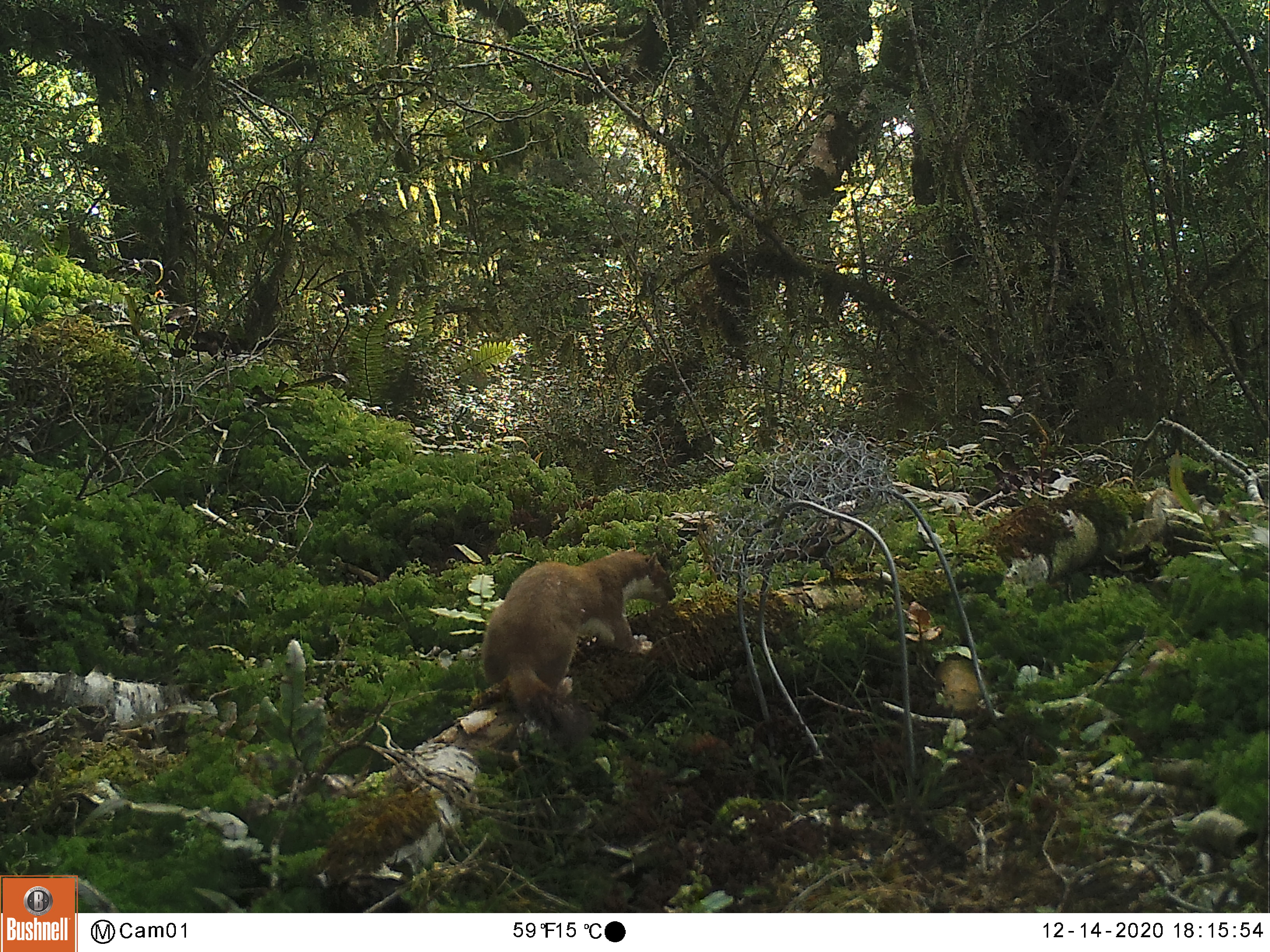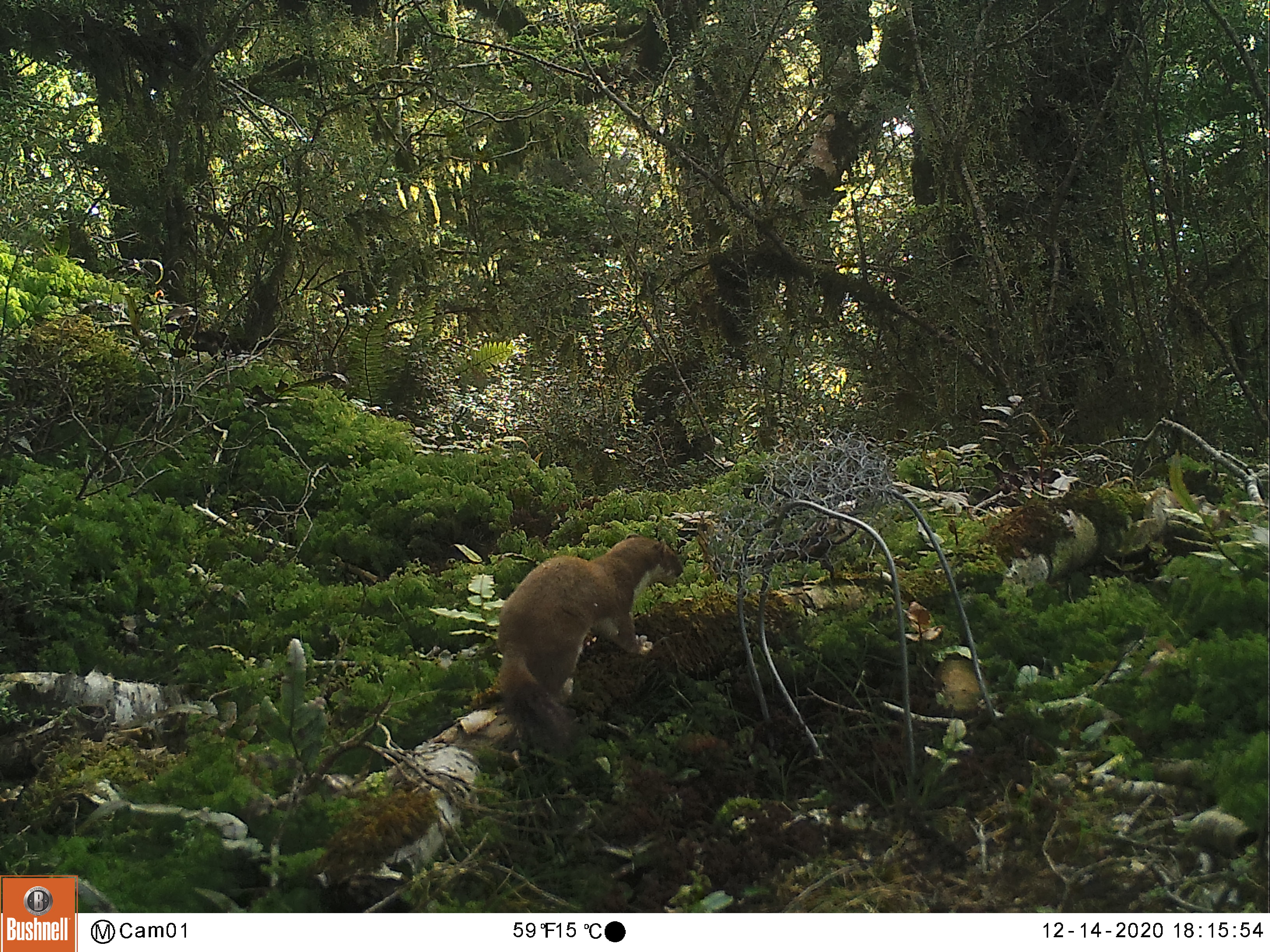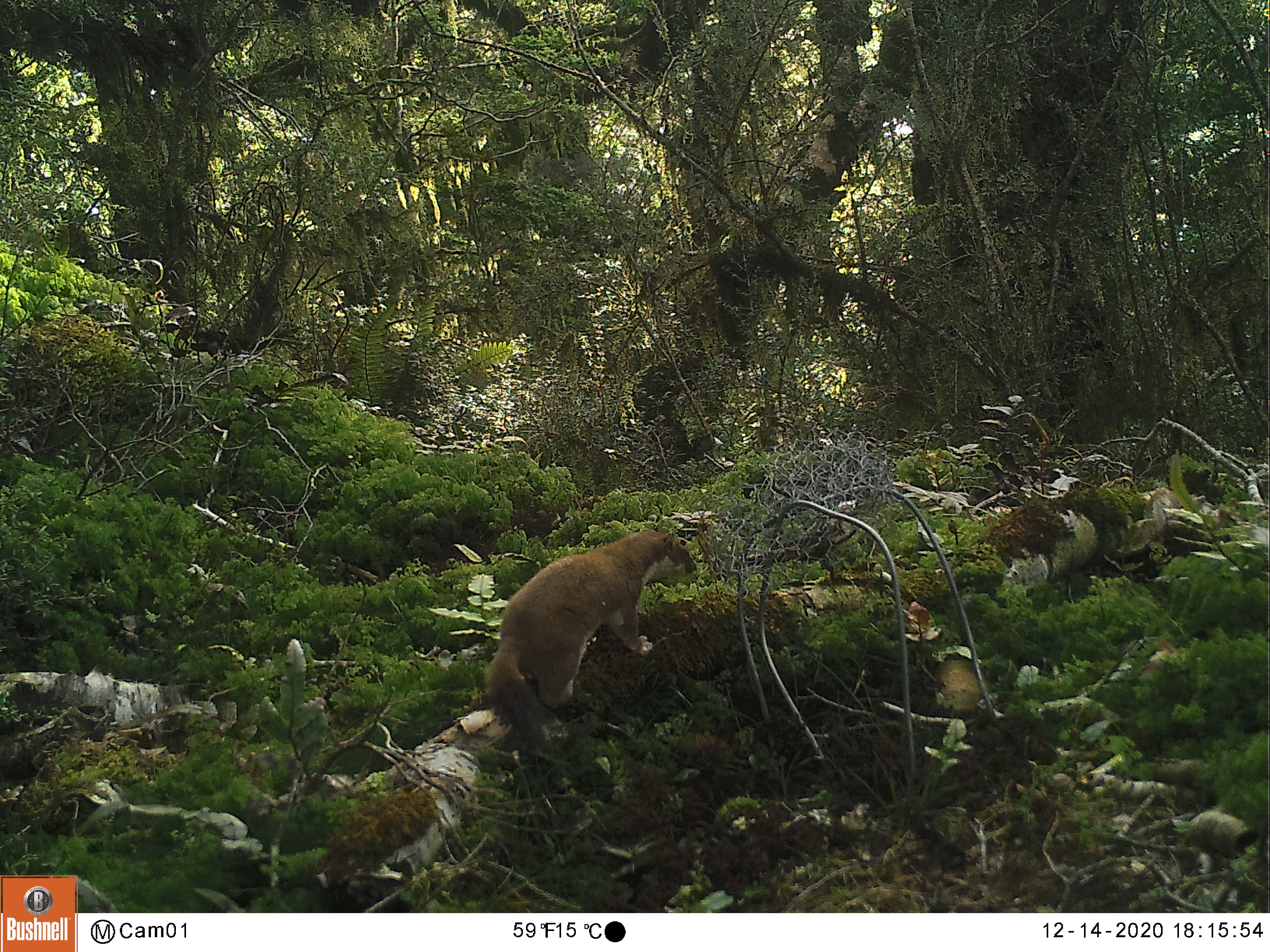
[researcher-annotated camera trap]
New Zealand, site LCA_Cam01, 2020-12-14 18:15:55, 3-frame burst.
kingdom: Animalia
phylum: Chordata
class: Mammalia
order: Carnivora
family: Mustelidae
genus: Mustela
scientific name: Mustela erminea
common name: stoat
Stoat (Mustela erminea).